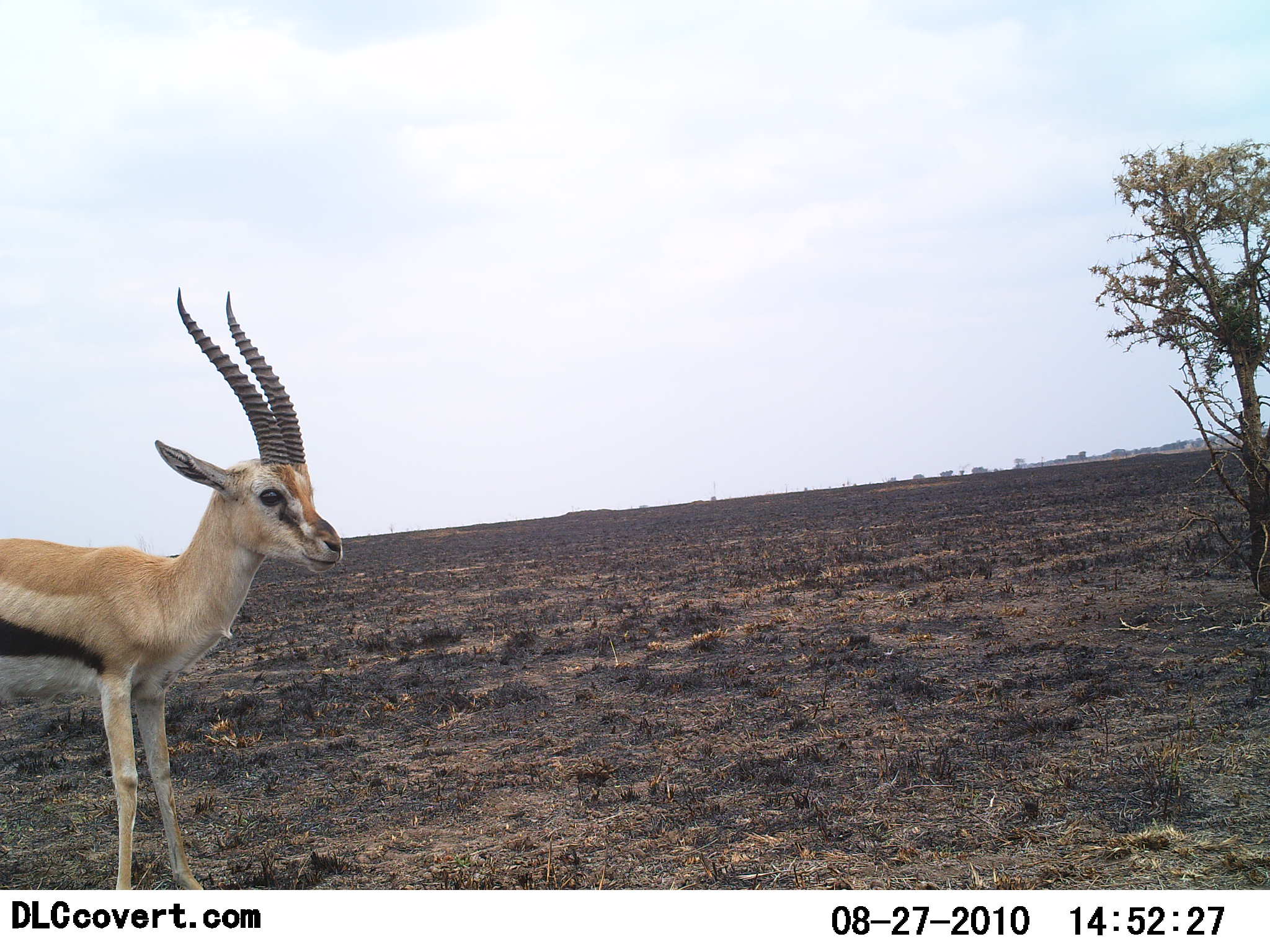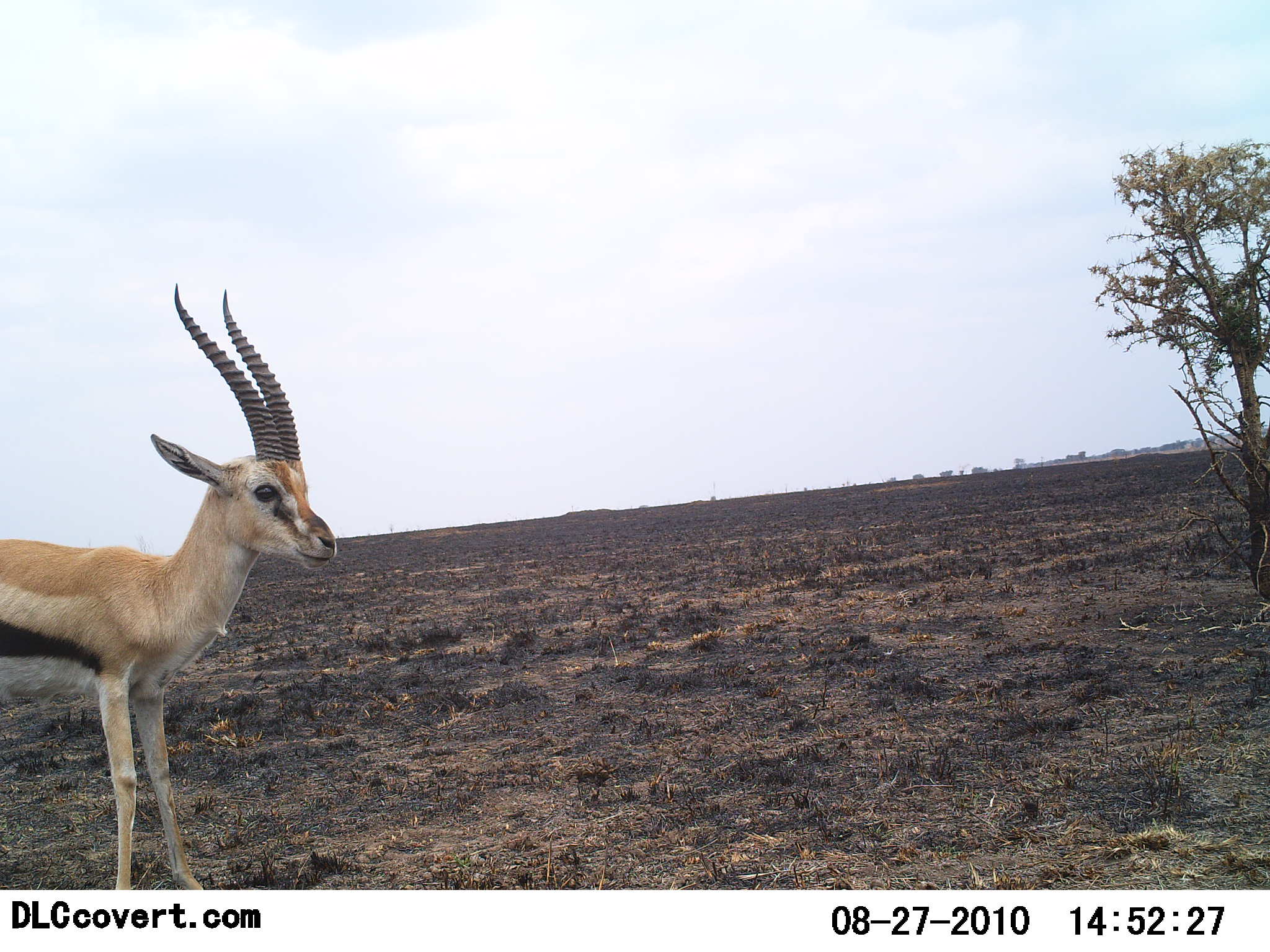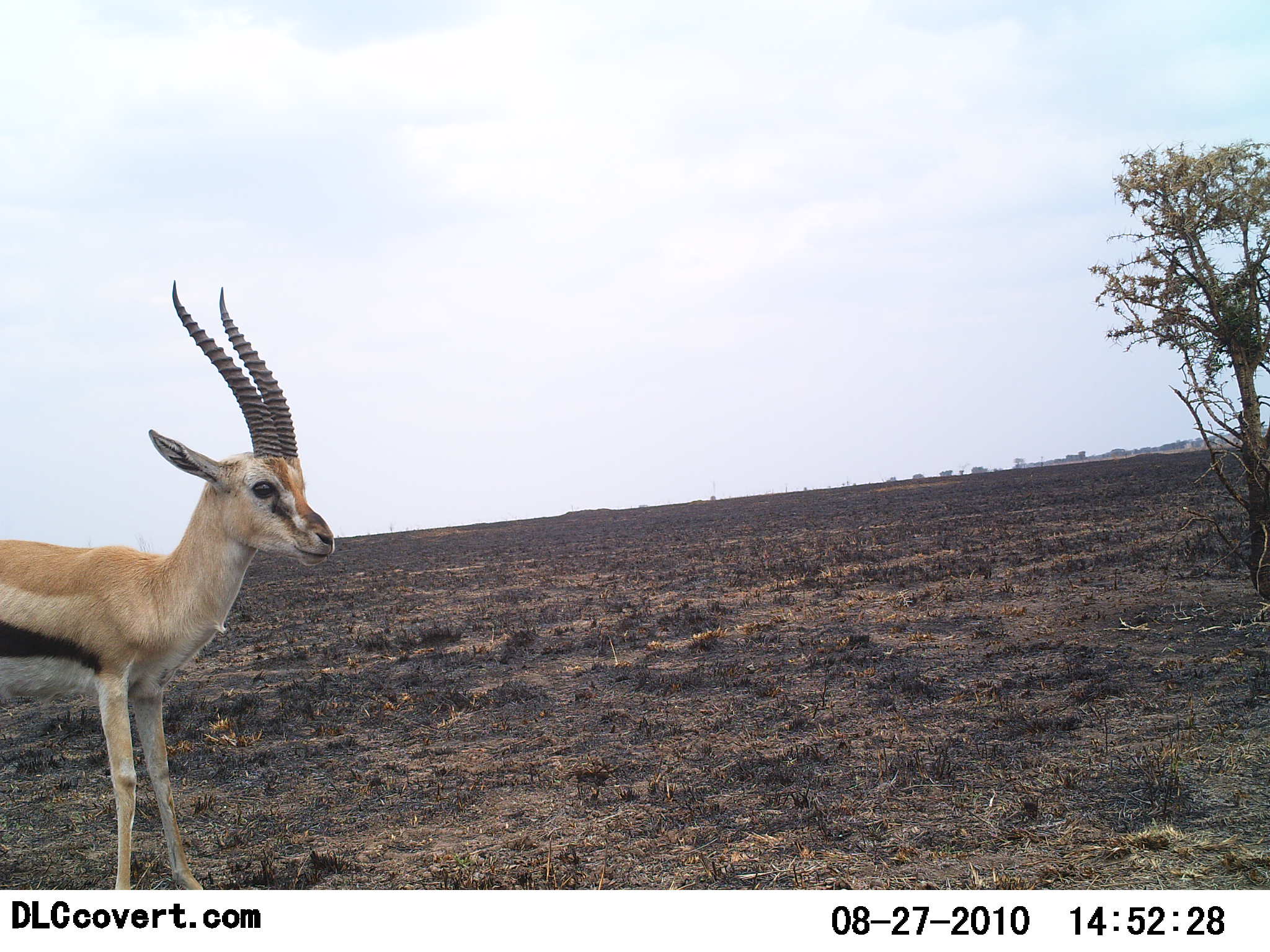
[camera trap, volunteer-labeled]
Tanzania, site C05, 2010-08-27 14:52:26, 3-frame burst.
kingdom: Animalia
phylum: Chordata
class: Mammalia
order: Artiodactyla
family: Bovidae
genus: Eudorcas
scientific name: Eudorcas thomsonii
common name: thomson's gazelle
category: gazellethomsons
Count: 1.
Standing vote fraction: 100%.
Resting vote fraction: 0%.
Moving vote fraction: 0%.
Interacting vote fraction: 0%.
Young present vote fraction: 0%.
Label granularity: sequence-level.